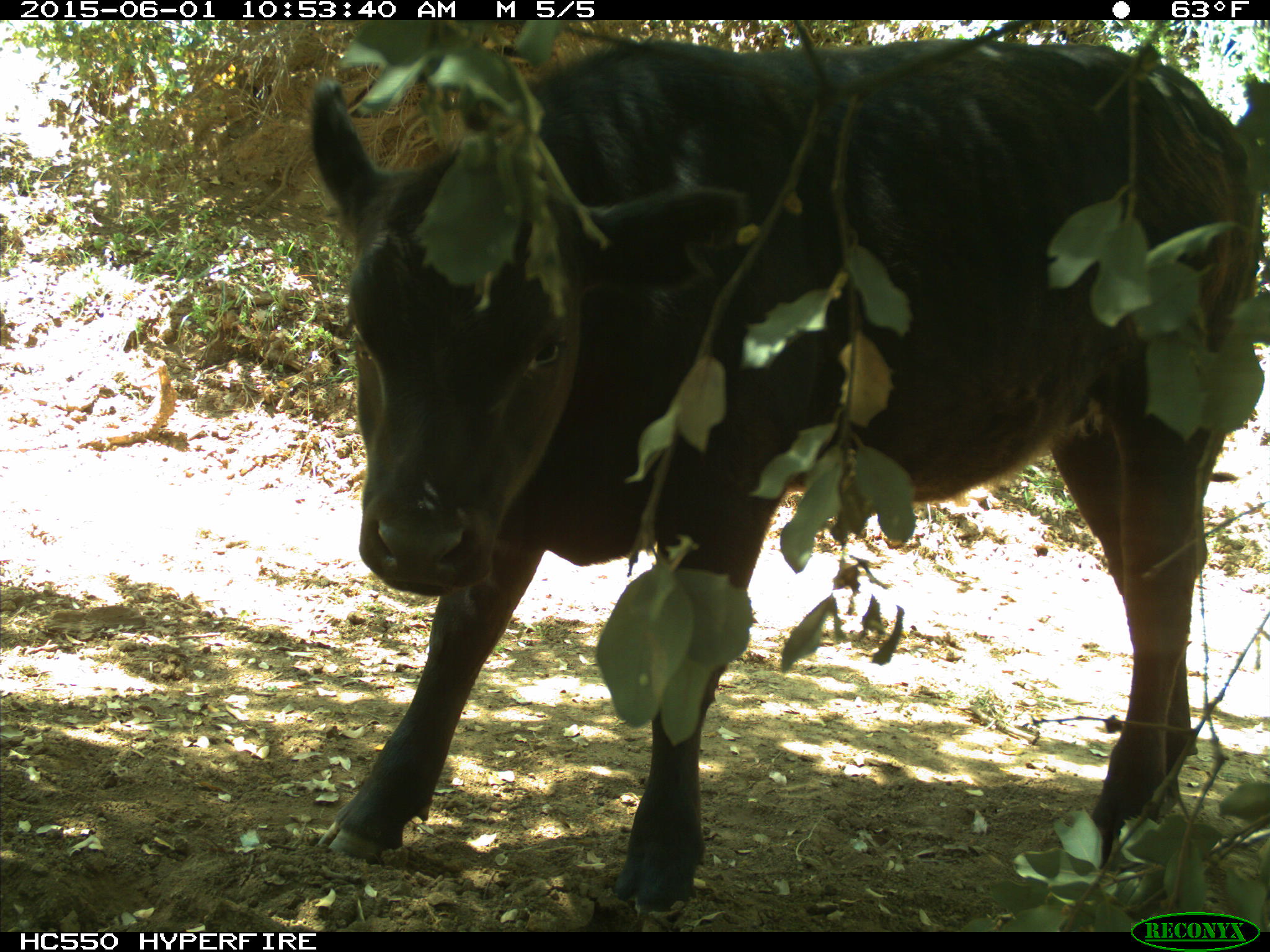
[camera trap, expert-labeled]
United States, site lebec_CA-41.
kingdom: Animalia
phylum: Chordata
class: Mammalia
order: Artiodactyla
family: Bovidae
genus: Bos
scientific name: Bos taurus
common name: domestic cow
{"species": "Bos taurus (domestic cow)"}